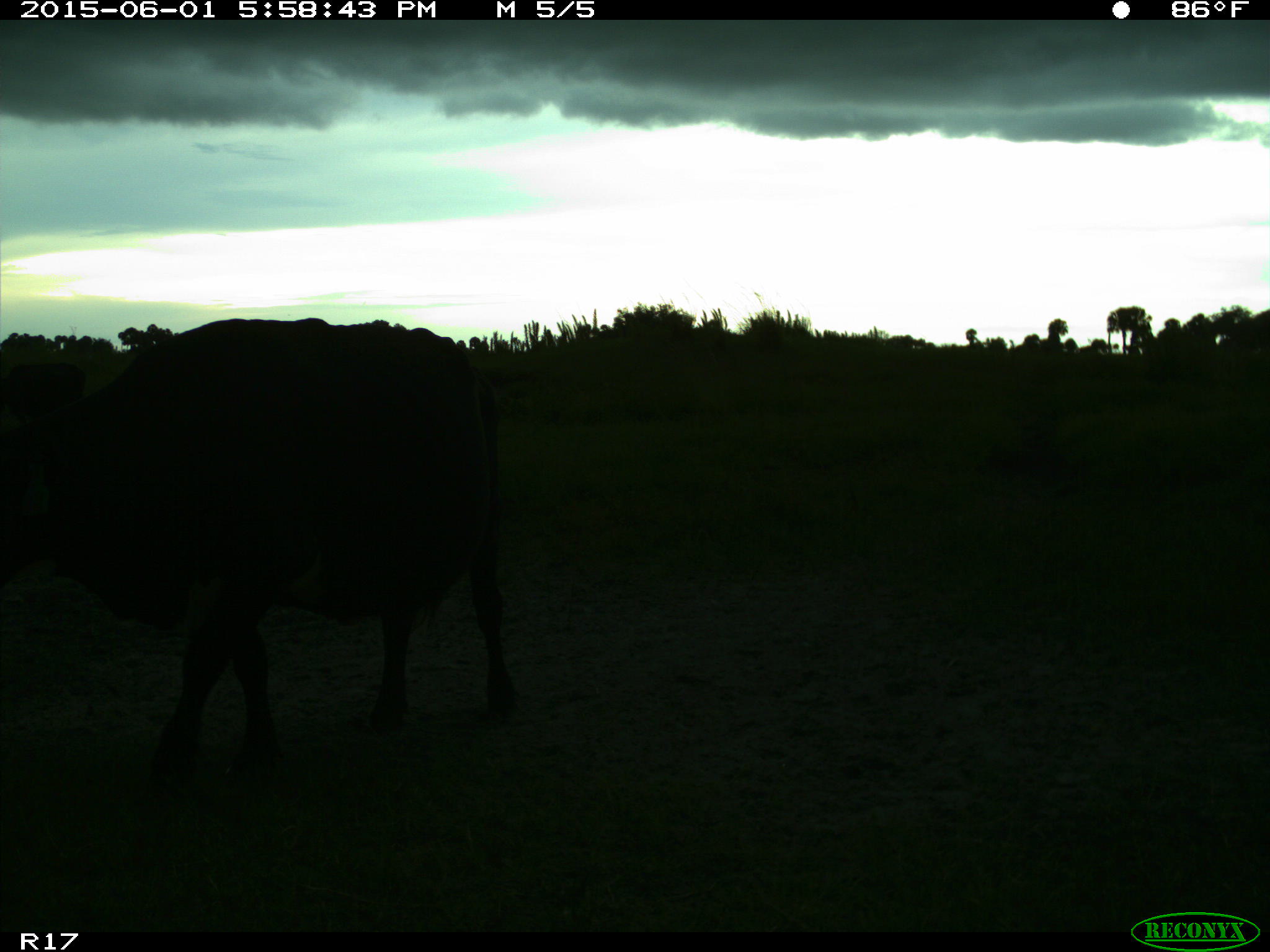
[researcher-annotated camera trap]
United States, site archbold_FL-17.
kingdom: Animalia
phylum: Chordata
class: Mammalia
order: Artiodactyla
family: Bovidae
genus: Bos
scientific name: Bos taurus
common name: domestic cow